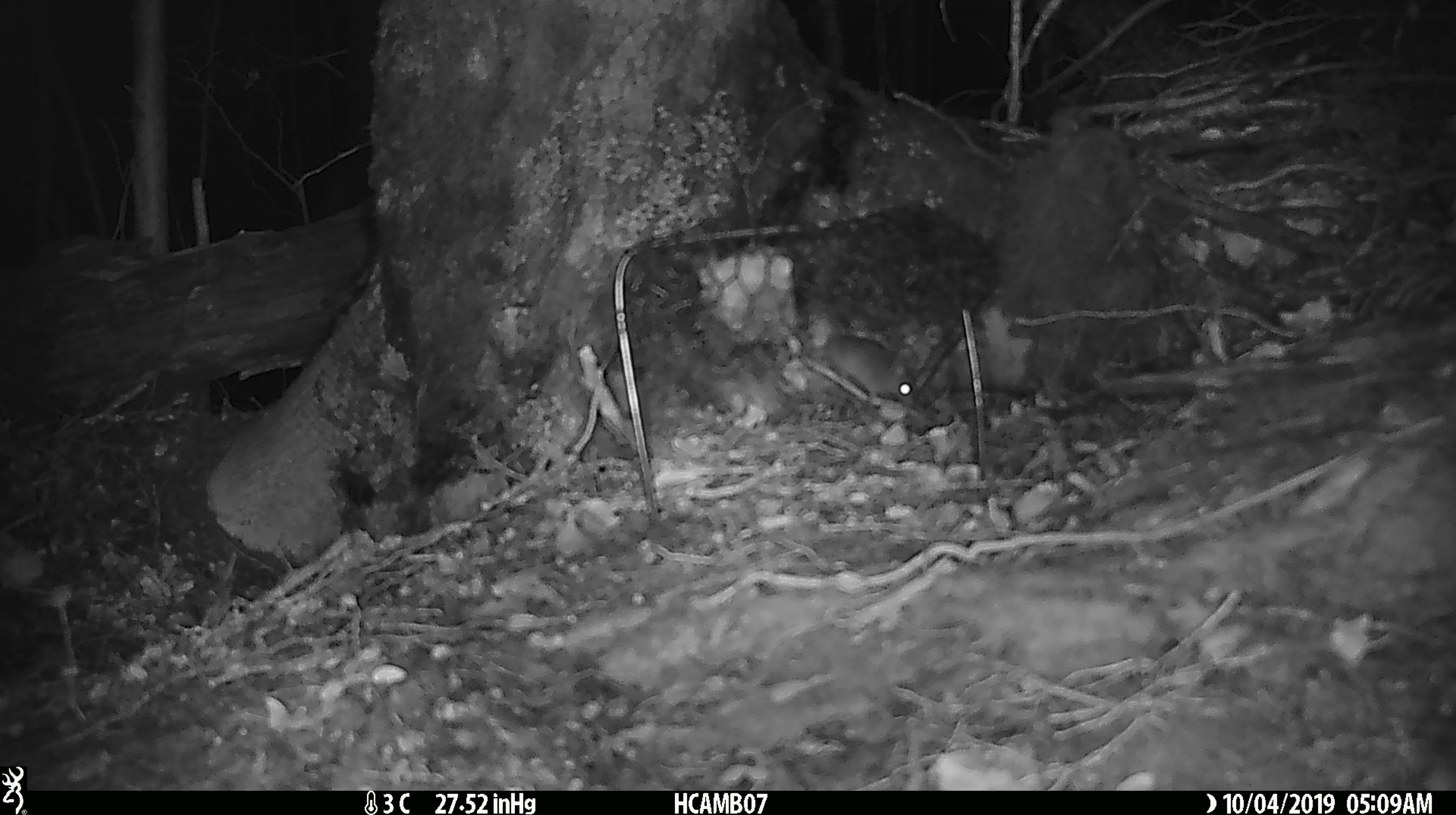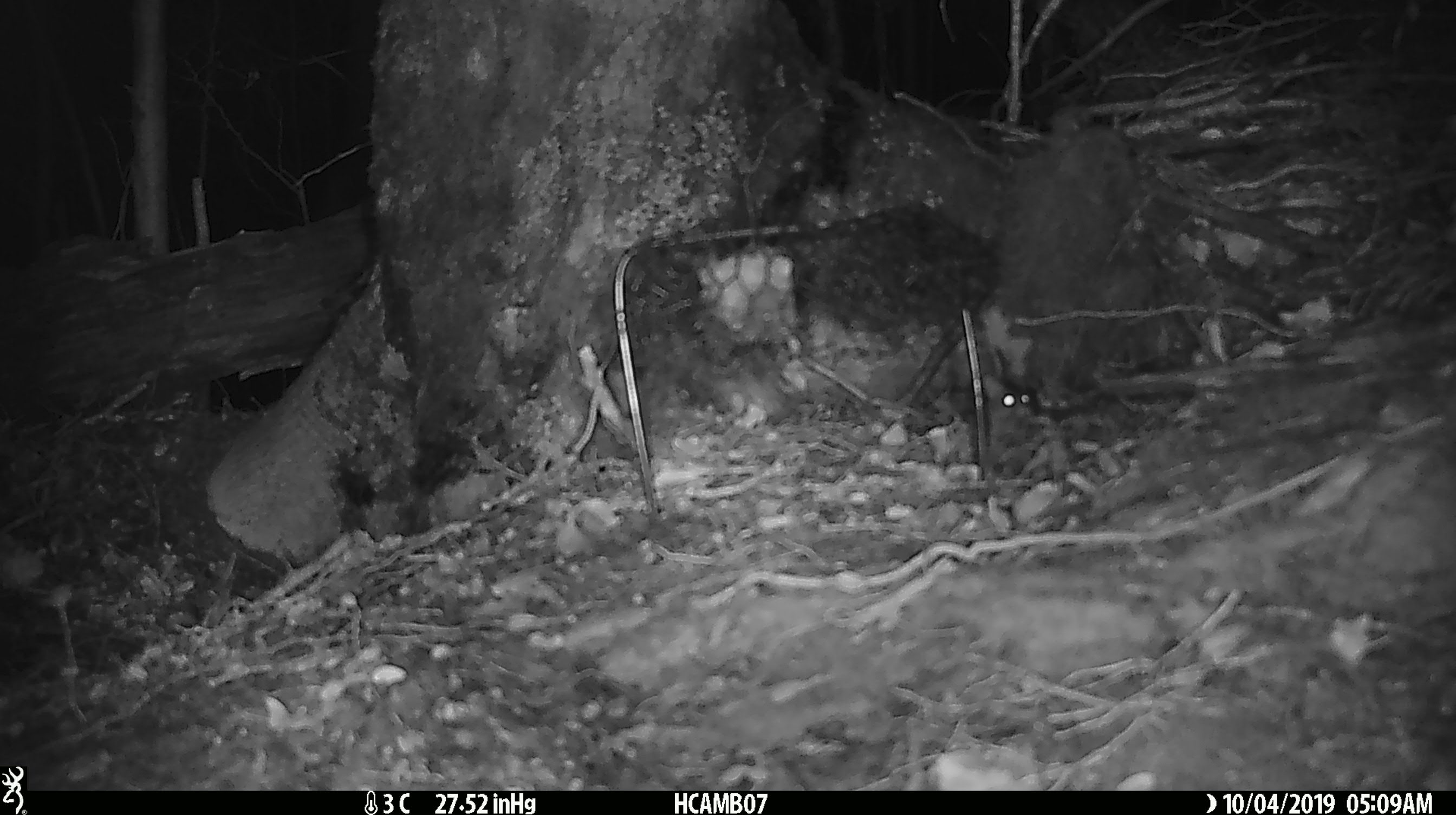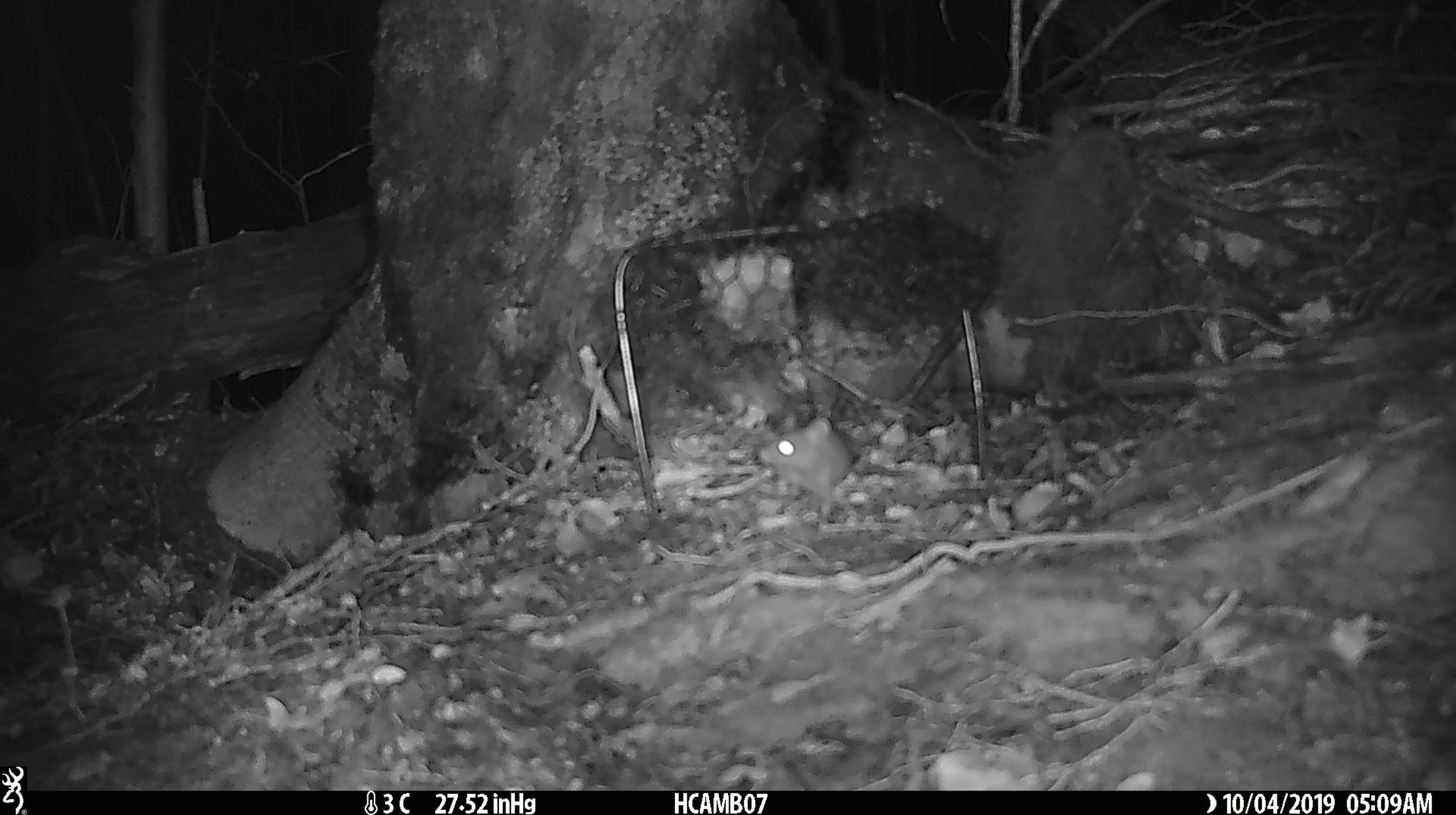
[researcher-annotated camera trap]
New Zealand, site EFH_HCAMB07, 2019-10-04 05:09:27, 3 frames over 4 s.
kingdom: Animalia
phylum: Chordata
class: Mammalia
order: Rodentia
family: Muridae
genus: Mus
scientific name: Mus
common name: mouse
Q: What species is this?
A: Mouse (Mus).